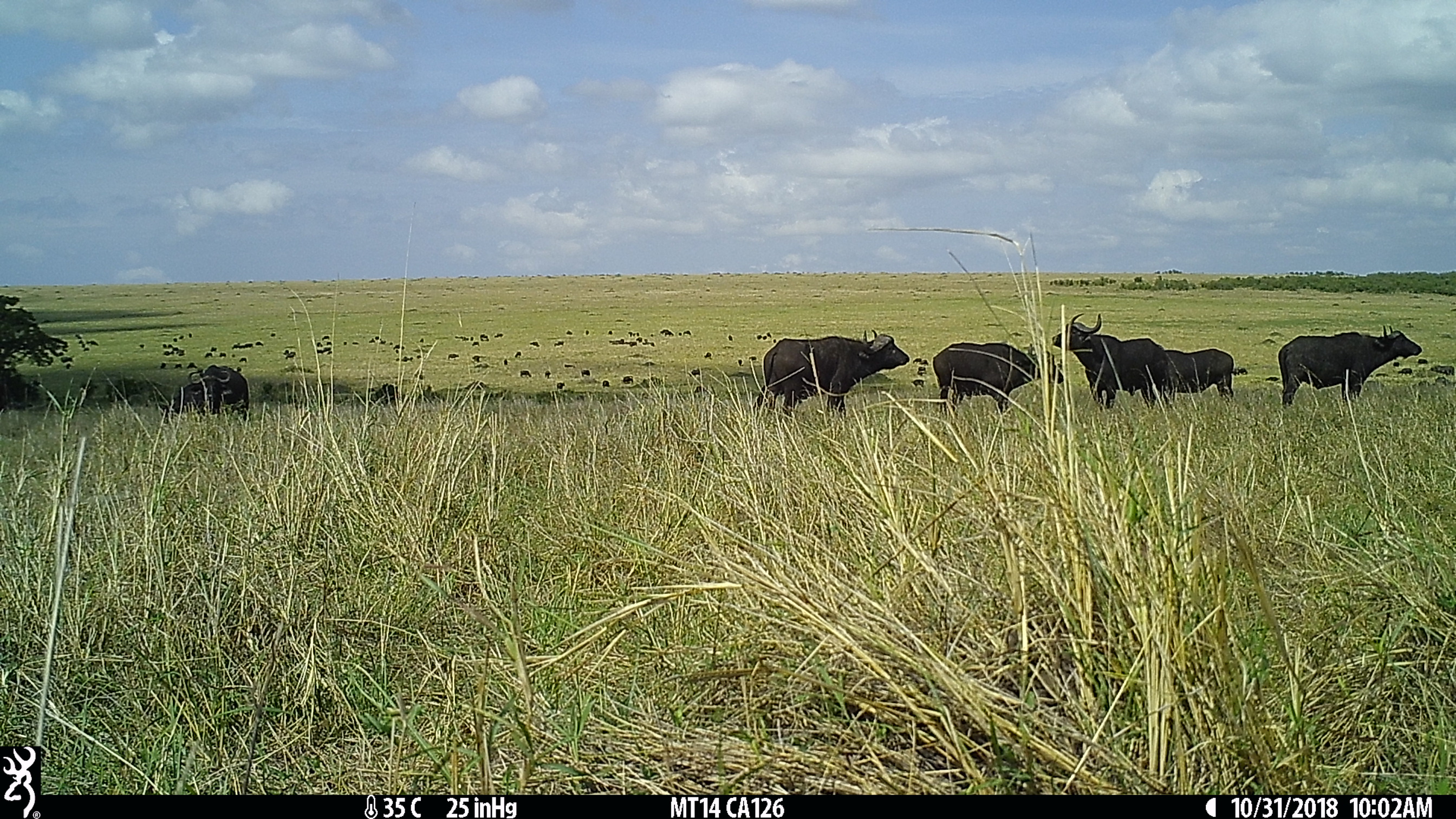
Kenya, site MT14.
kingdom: Animalia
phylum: Chordata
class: Mammalia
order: Artiodactyla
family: Bovidae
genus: Syncerus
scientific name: Syncerus caffer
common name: buffalo